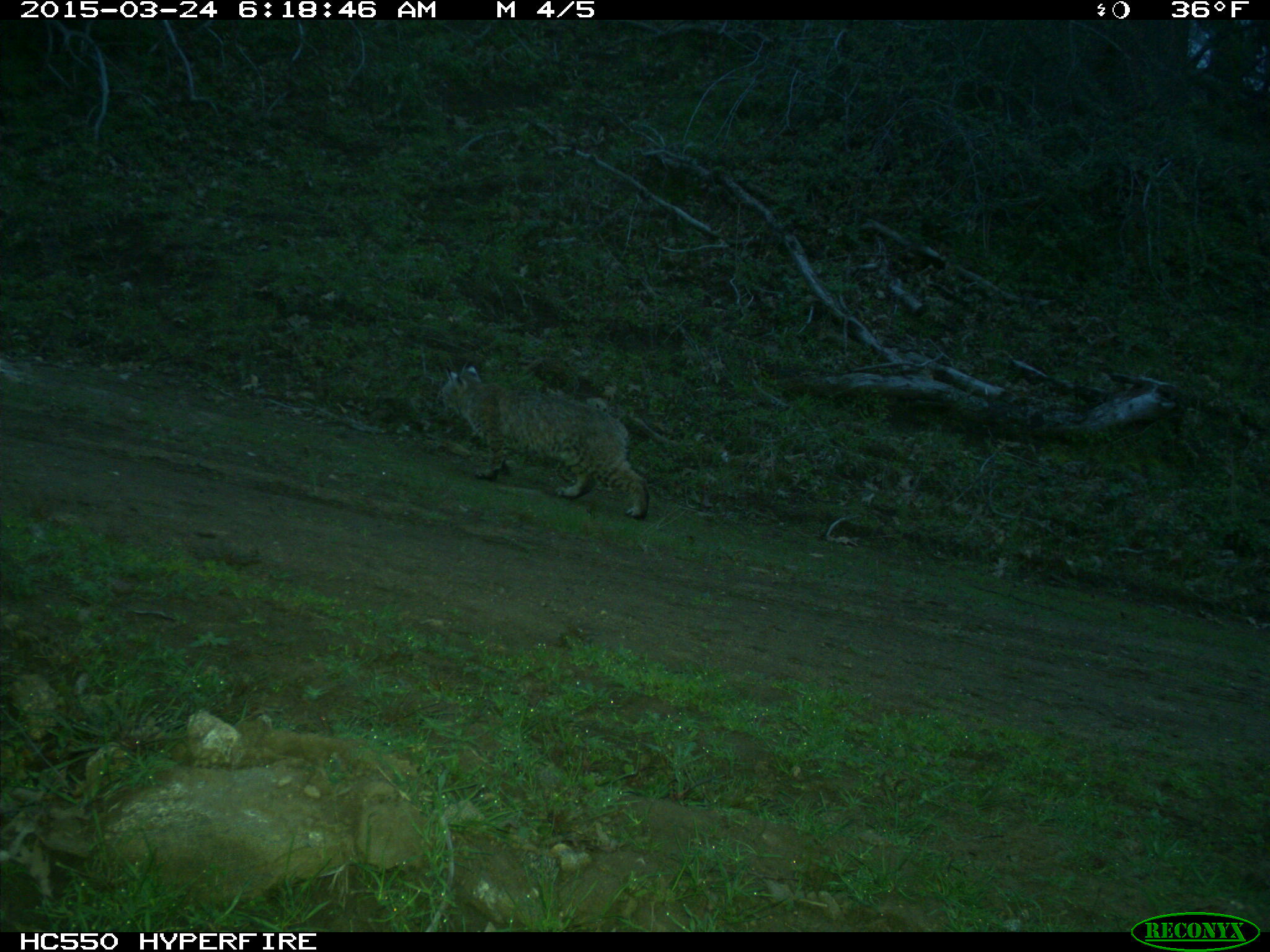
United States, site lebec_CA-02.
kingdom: Animalia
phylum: Chordata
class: Mammalia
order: Carnivora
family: Felidae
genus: Lynx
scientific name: Lynx rufus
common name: bobcat